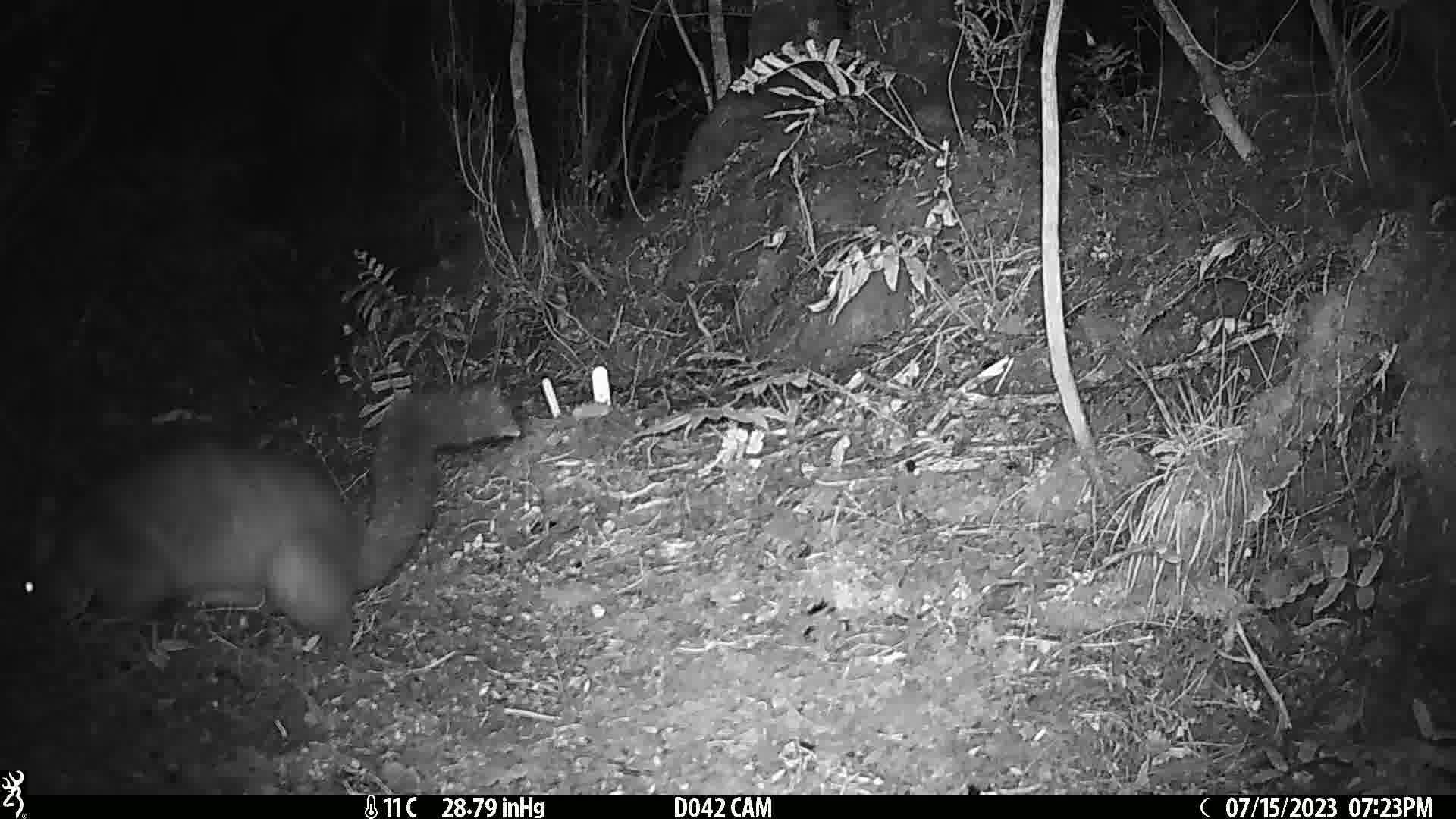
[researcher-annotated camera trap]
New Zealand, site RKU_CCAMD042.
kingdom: Animalia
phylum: Chordata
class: Mammalia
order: Diprotodontia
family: Phalangeridae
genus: Trichosurus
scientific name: Trichosurus vulpecula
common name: common brushtail possum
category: possum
Possum (common brushtail possum) (Trichosurus vulpecula).